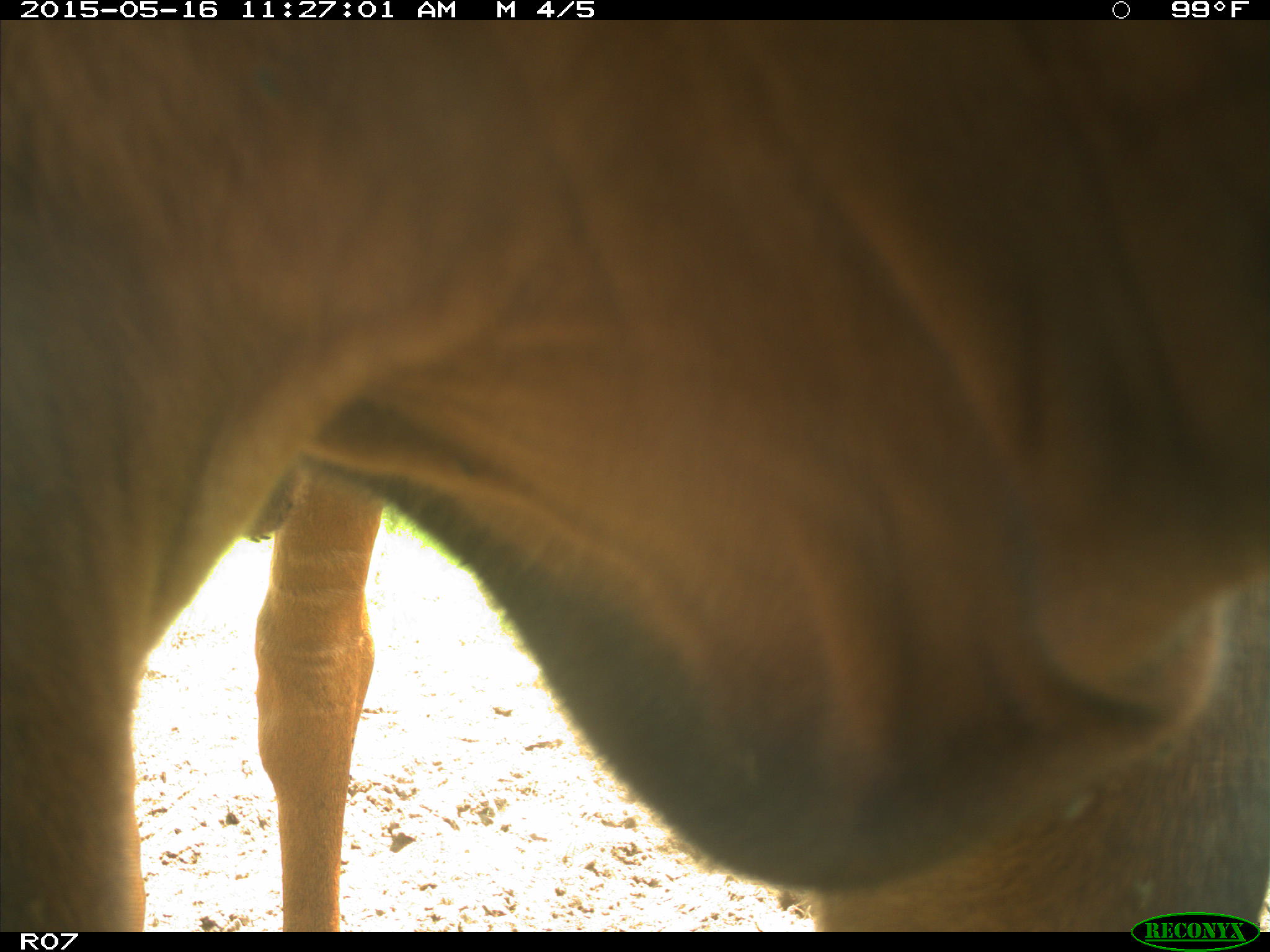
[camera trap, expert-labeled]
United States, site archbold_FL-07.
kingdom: Animalia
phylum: Chordata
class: Mammalia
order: Artiodactyla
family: Bovidae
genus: Bos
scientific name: Bos taurus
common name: domestic cow